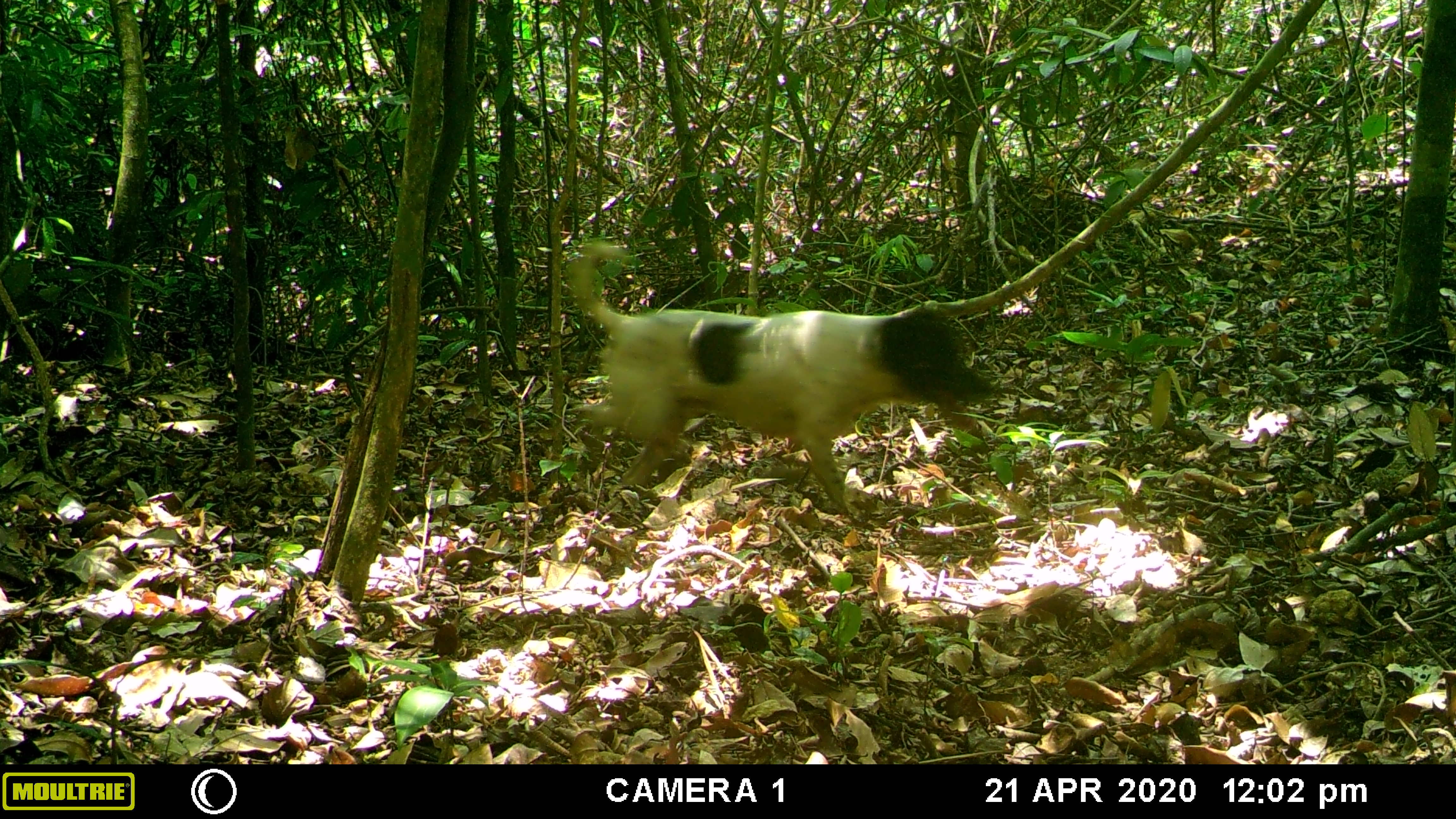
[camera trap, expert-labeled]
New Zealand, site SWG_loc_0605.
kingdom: Animalia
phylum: Chordata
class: Mammalia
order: Carnivora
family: Canidae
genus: Canis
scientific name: Canis familiaris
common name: domestic dog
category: dog